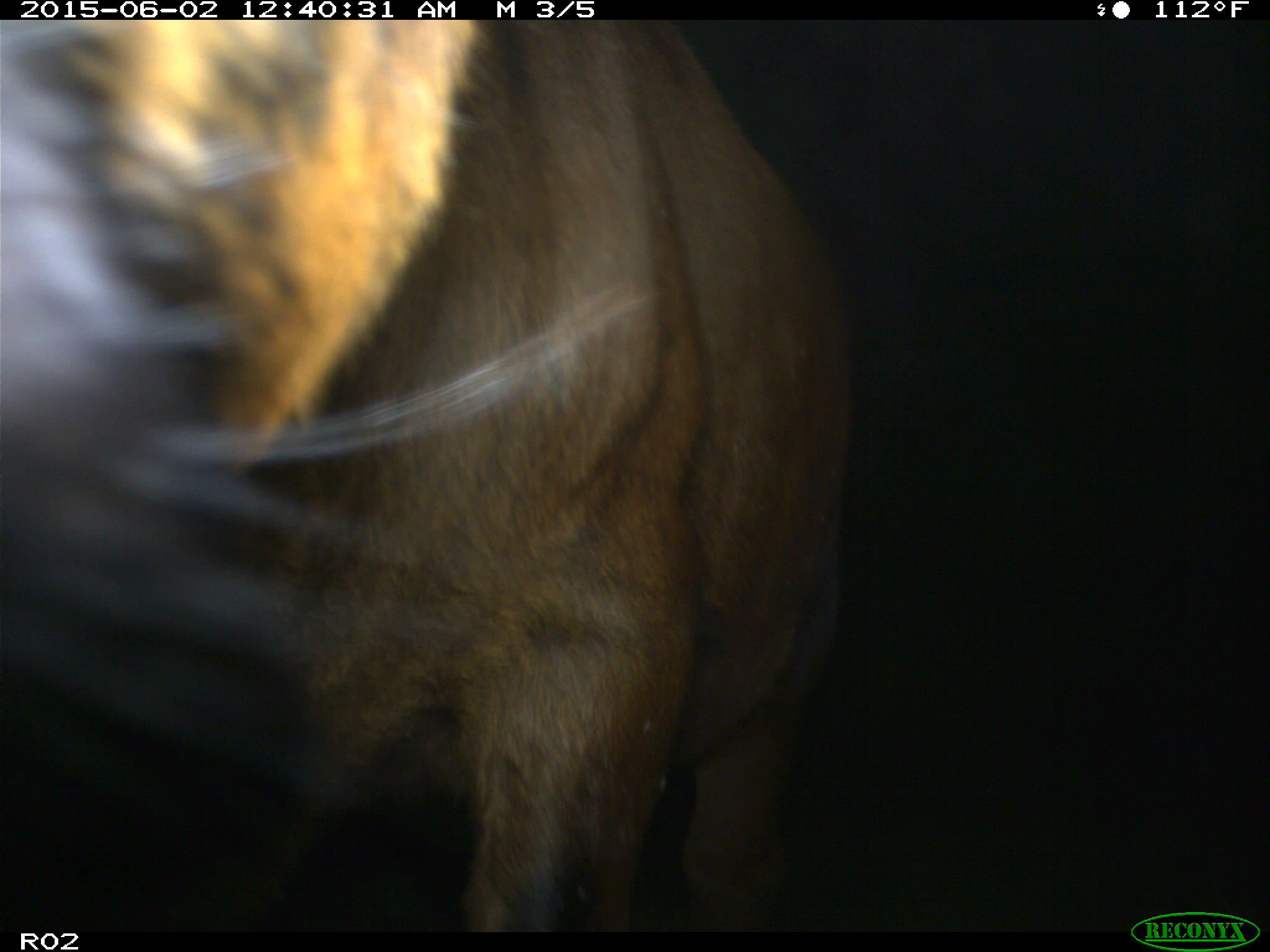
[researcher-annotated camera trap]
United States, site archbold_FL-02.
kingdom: Animalia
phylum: Chordata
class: Mammalia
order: Artiodactyla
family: Bovidae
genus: Bos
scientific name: Bos taurus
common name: domestic cow